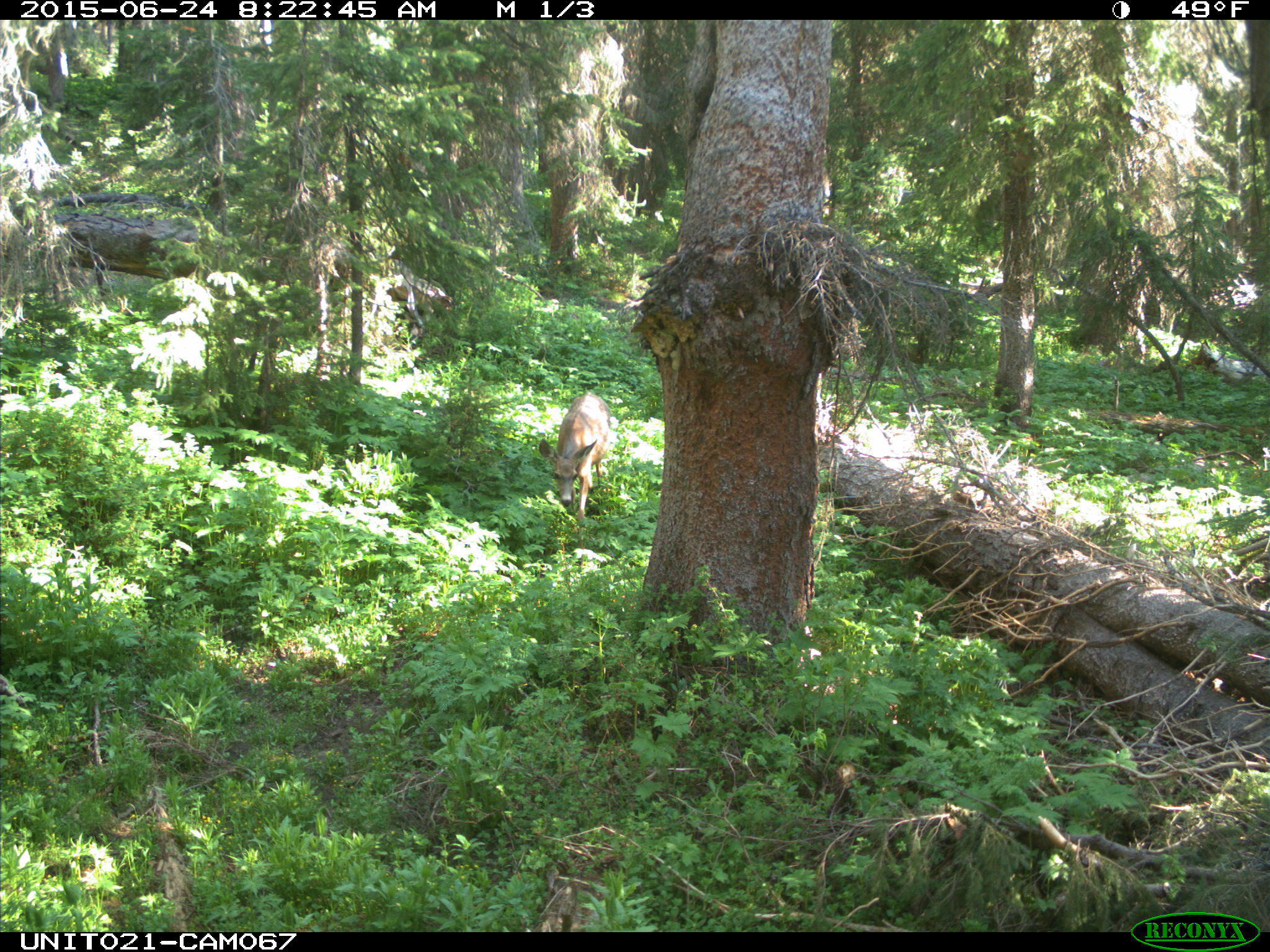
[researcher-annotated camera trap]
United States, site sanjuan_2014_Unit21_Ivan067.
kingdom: Animalia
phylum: Chordata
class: Mammalia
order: Artiodactyla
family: Cervidae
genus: Odocoileus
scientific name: Odocoileus hemionus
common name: mule deer